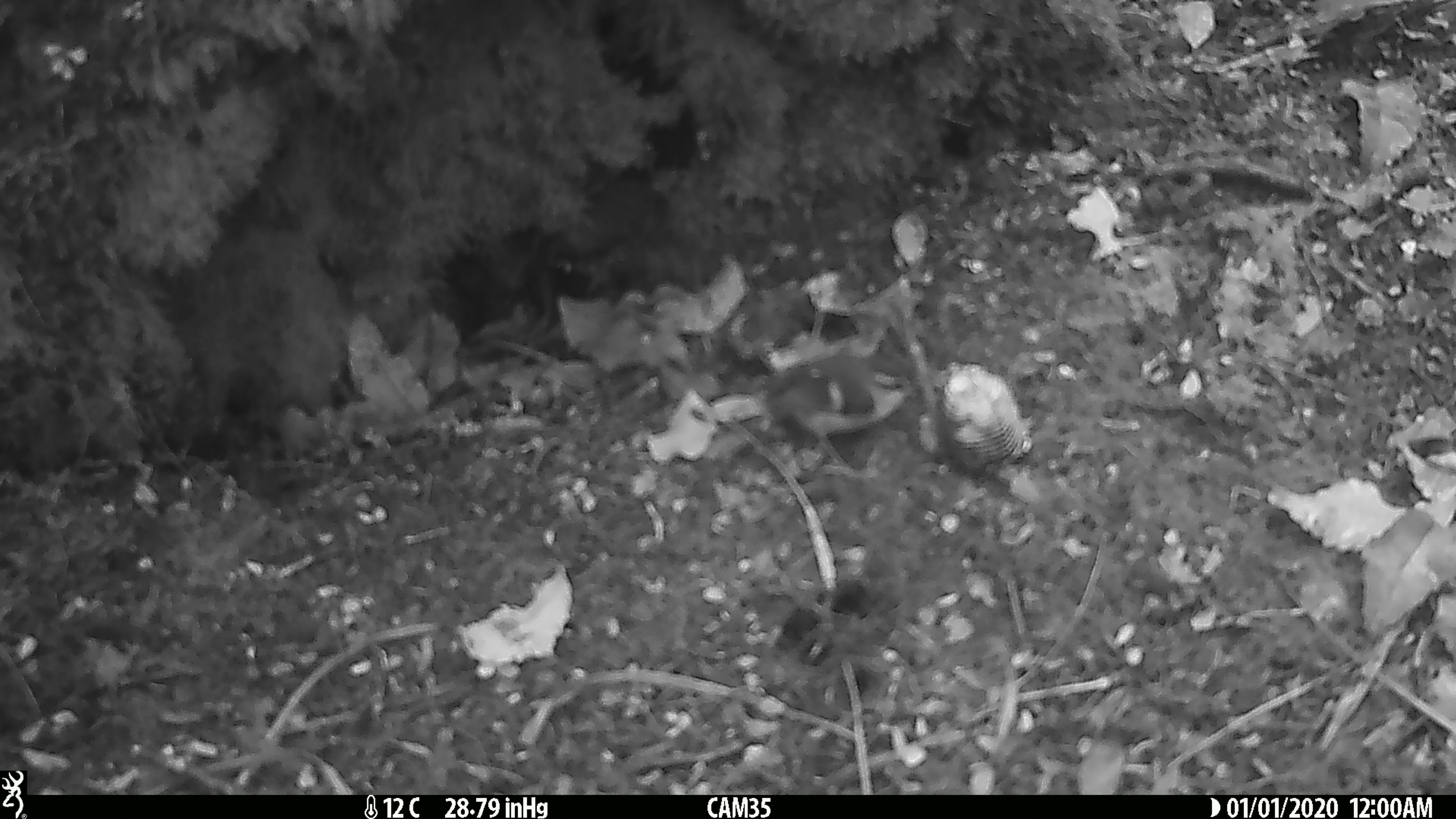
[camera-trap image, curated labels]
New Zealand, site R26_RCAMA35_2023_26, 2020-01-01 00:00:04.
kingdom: Animalia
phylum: Chordata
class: Aves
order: Passeriformes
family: Acanthisittidae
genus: Acanthisitta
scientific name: Acanthisitta chloris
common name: rifleman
Rifleman (Acanthisitta chloris).